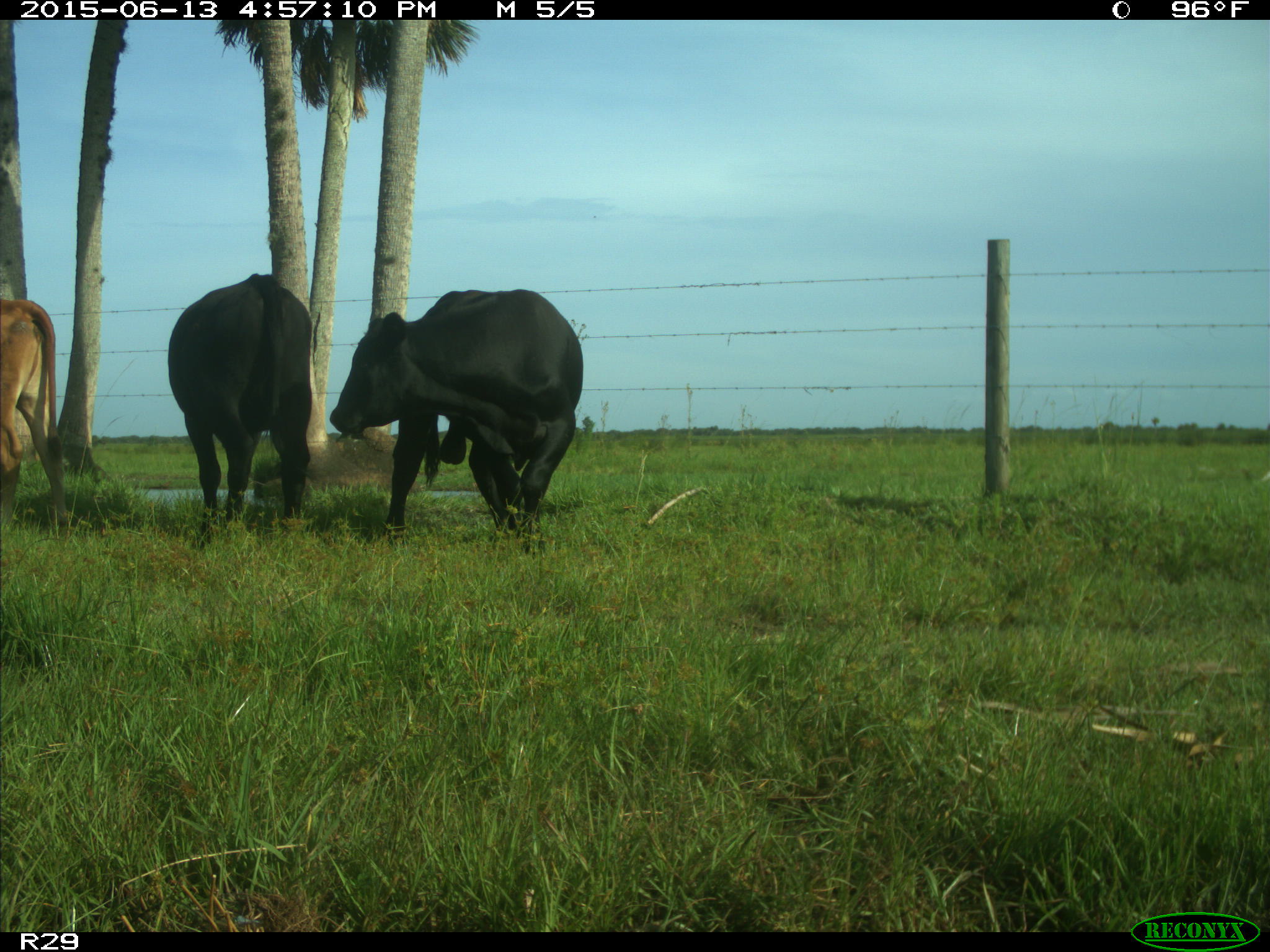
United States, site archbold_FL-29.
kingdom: Animalia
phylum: Chordata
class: Mammalia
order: Artiodactyla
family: Bovidae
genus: Bos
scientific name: Bos taurus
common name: domestic cow